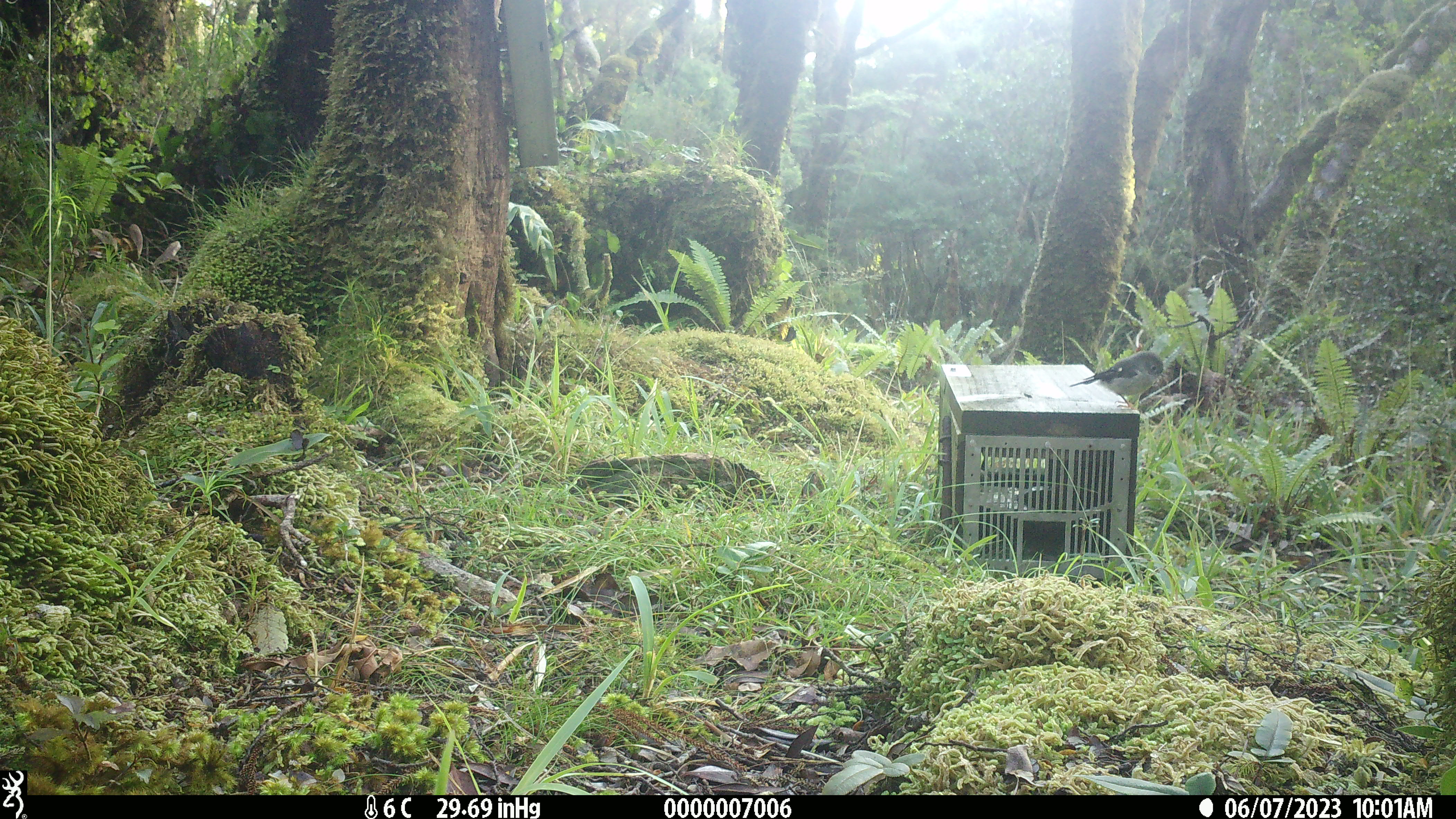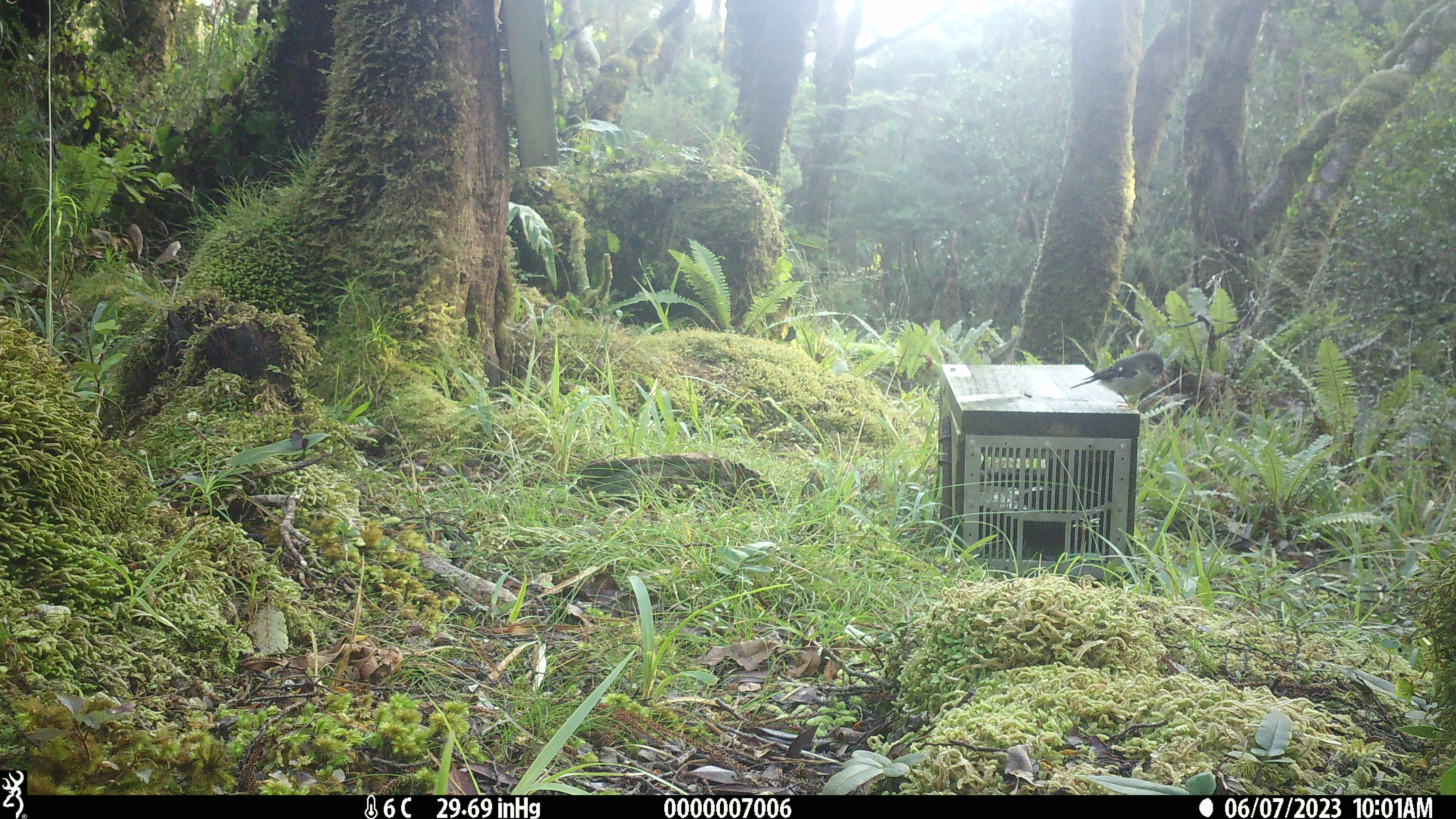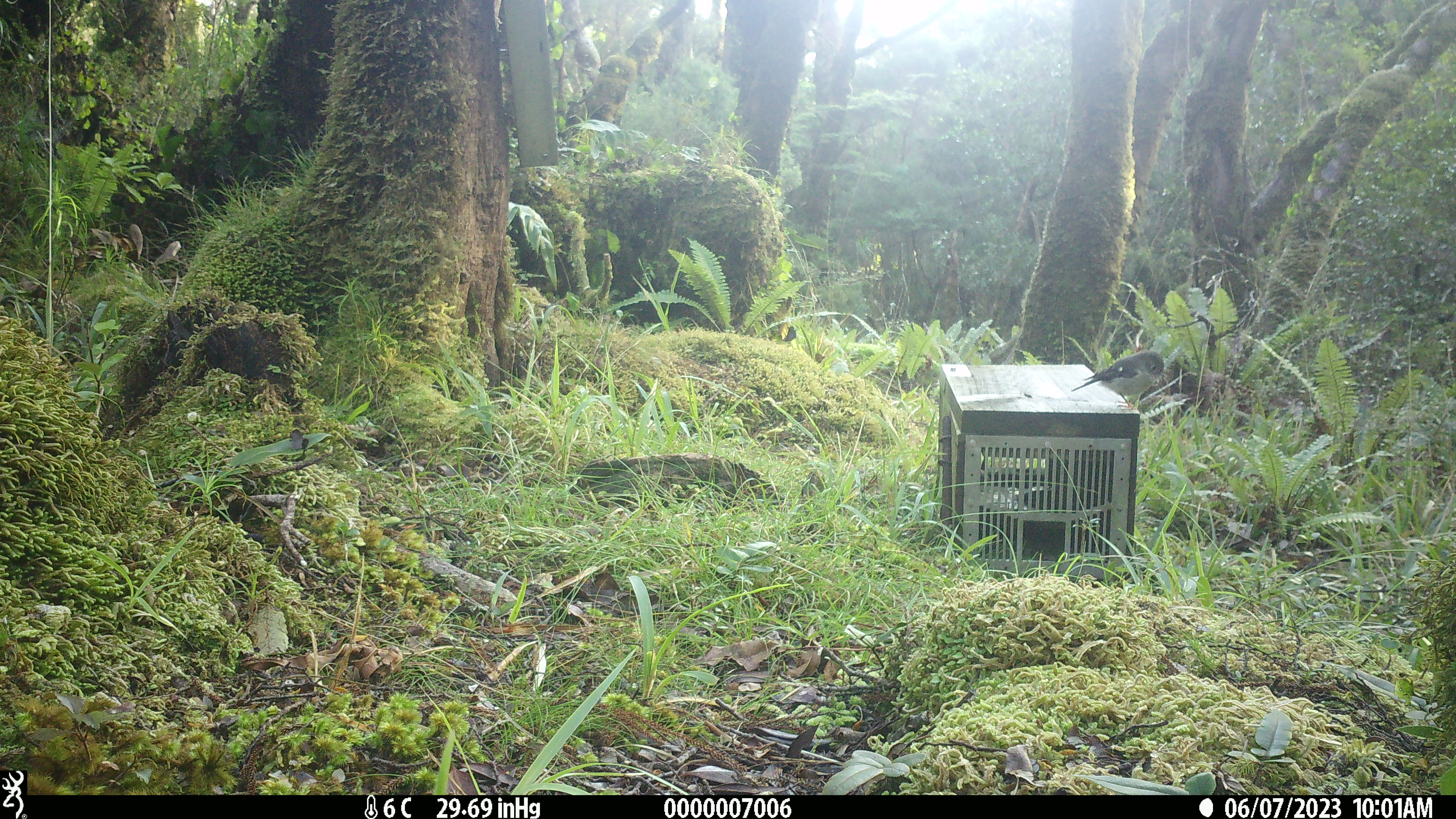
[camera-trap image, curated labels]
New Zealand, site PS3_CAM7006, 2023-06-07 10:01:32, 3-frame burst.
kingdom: Animalia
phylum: Chordata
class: Aves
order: Passeriformes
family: Petroicidae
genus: Petroica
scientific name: Petroica macrocephala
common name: tomtit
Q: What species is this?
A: Tomtit (Petroica macrocephala).